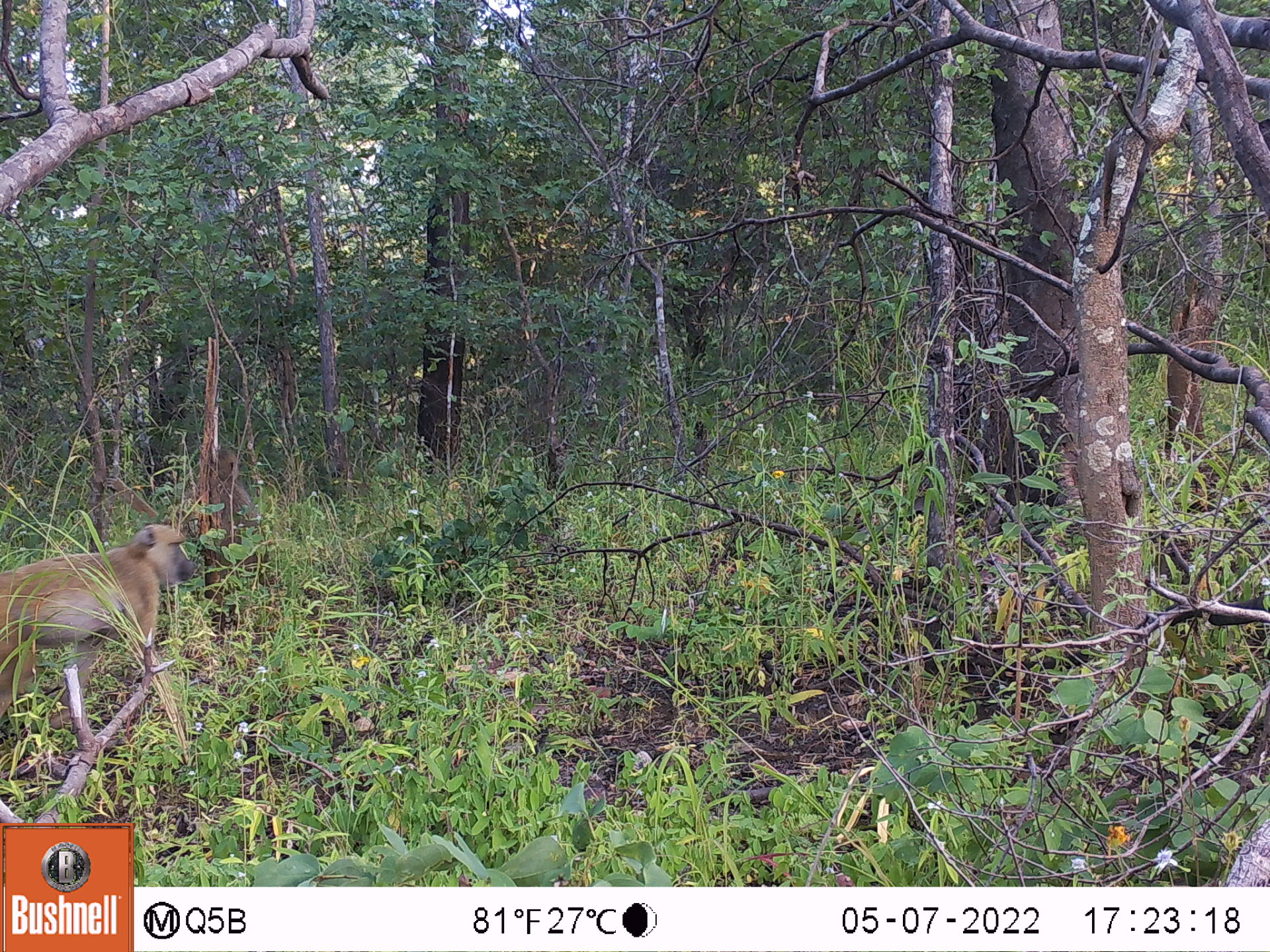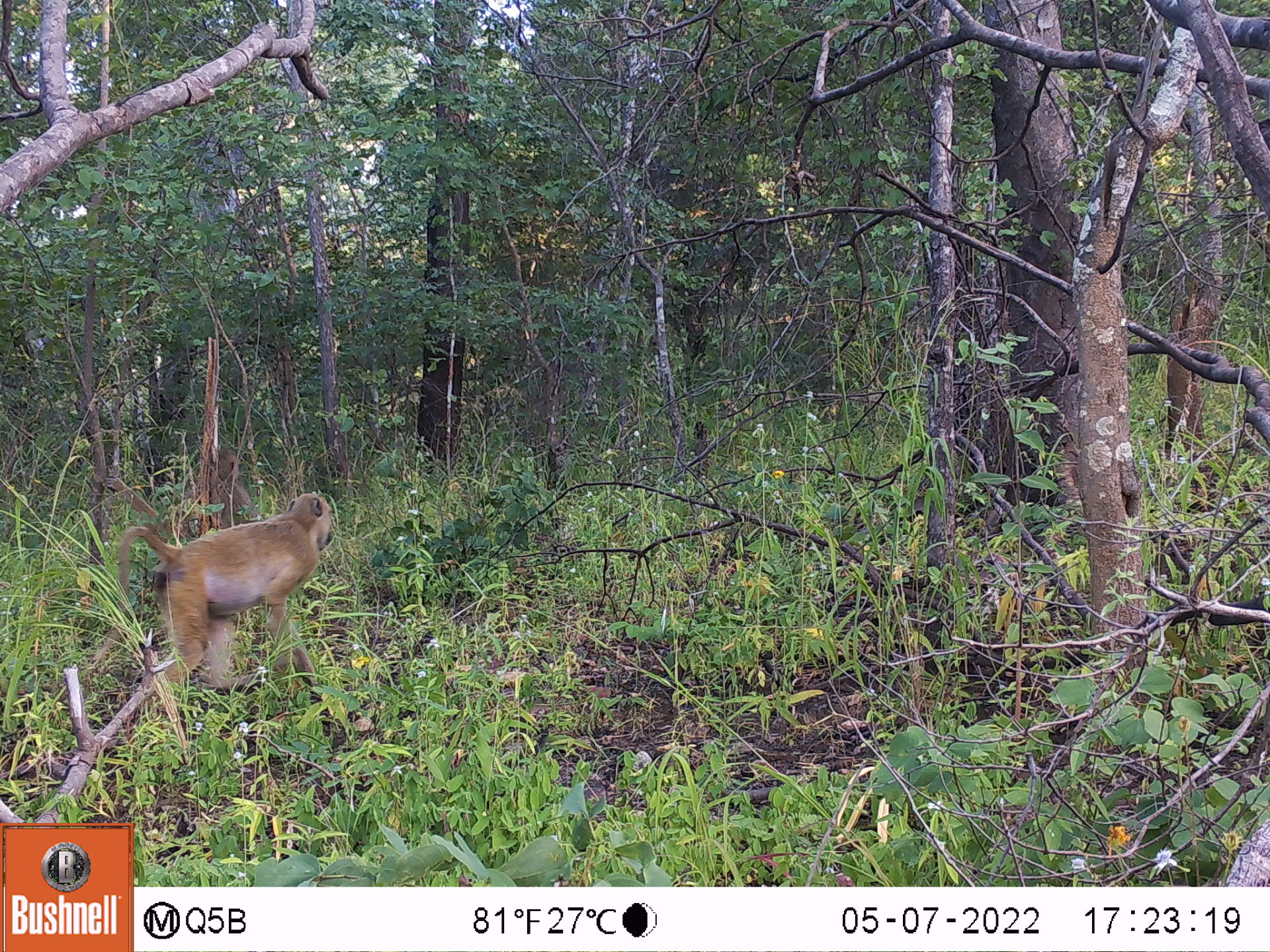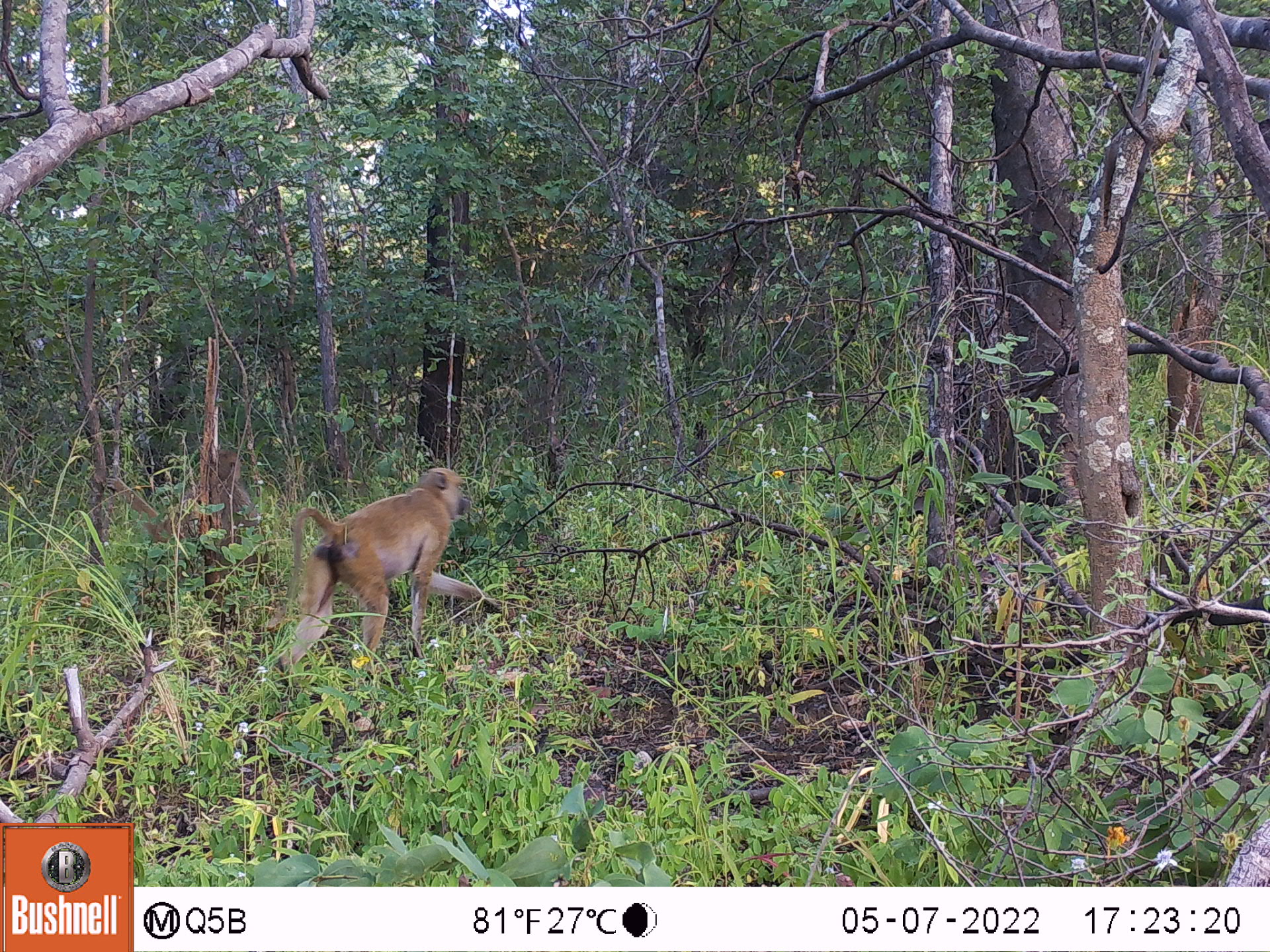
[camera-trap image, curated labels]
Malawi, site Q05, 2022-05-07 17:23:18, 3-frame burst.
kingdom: Animalia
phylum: Chordata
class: Mammalia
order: Primates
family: Cercopithecidae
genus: Papio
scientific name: Papio cynocephalus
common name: yellow baboon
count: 2